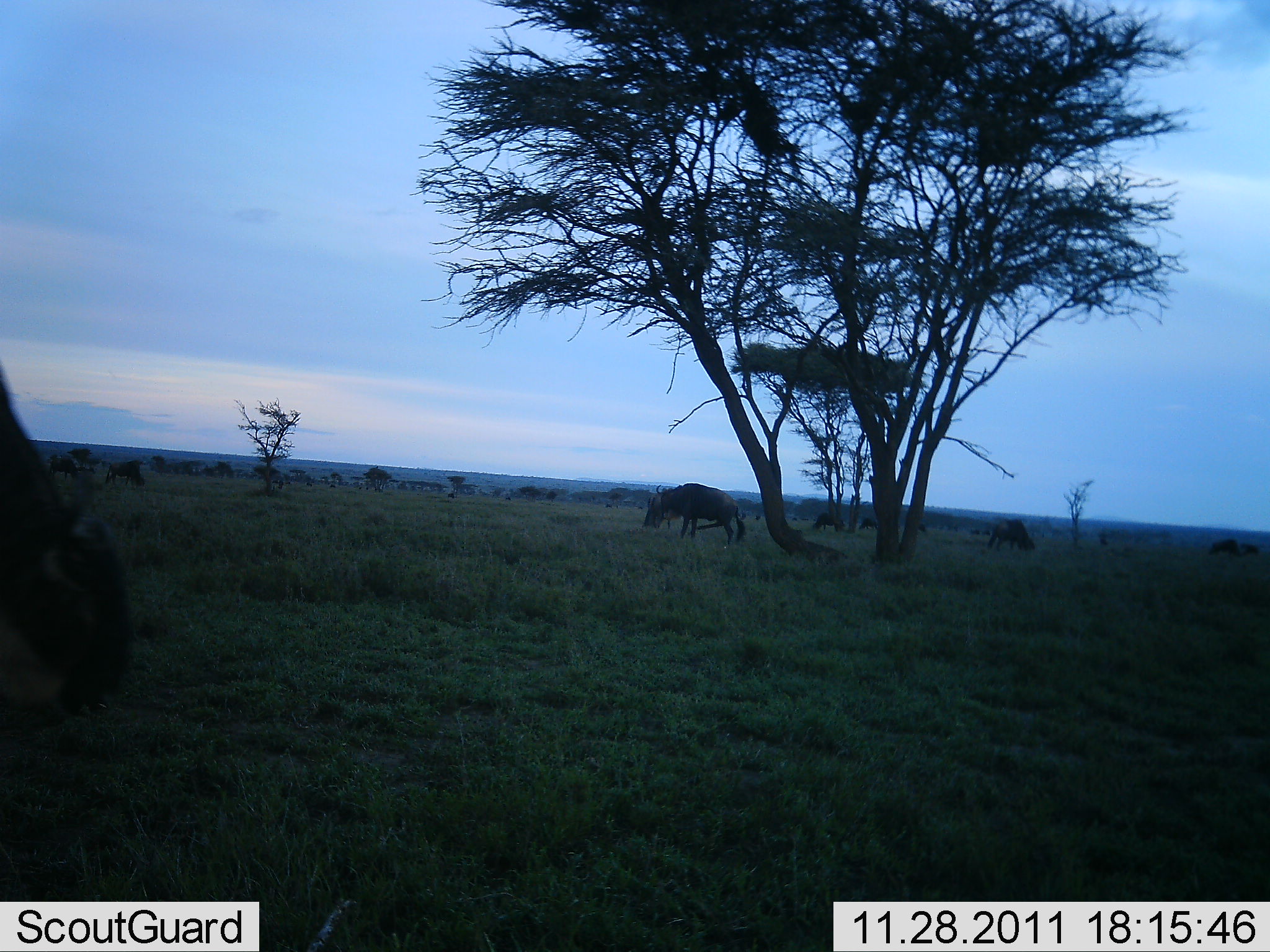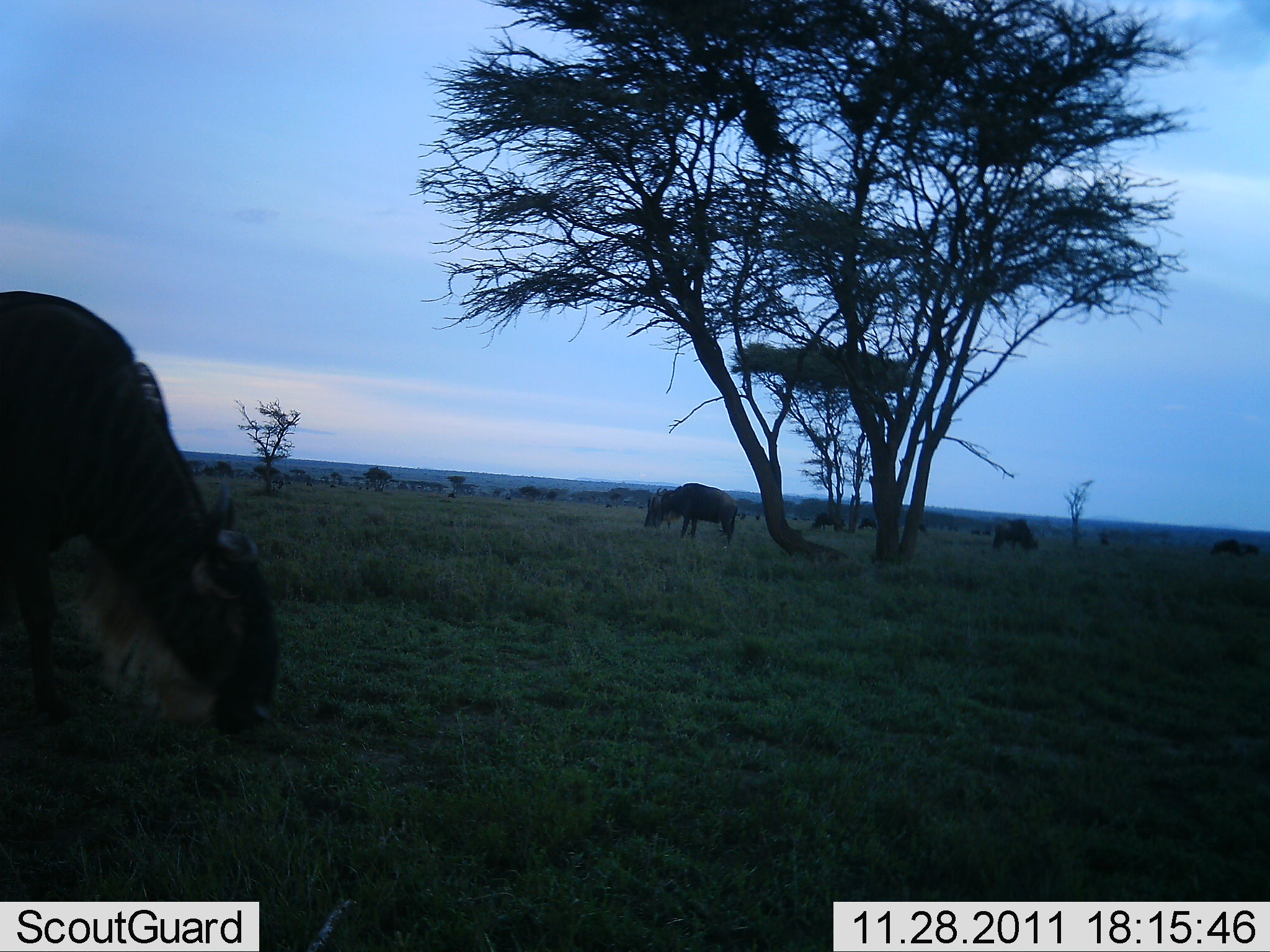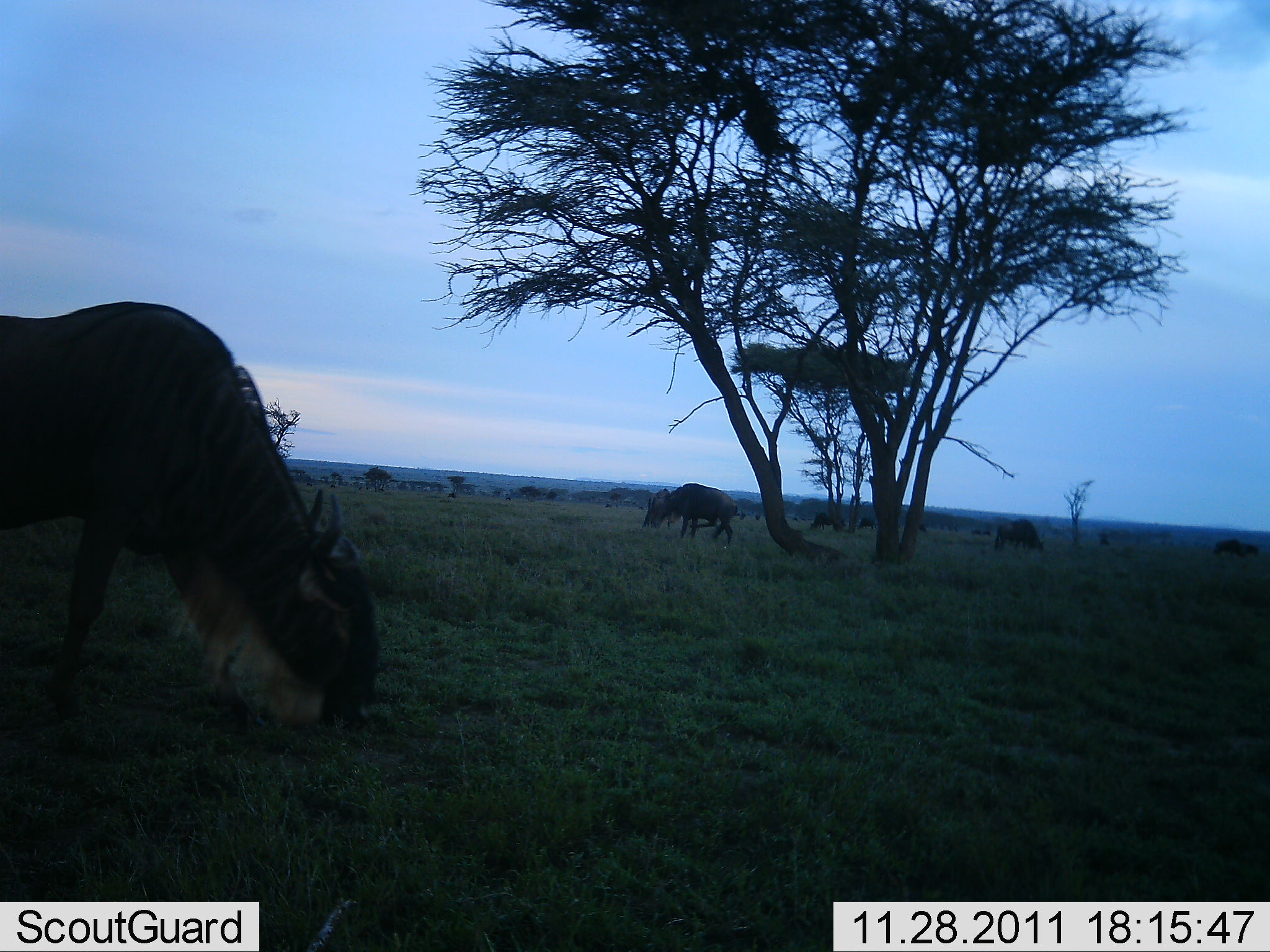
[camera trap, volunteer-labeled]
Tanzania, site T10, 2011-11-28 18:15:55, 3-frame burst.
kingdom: Animalia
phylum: Chordata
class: Mammalia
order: Artiodactyla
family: Bovidae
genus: Connochaetes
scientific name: Connochaetes taurinus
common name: blue wildebeest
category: wildebeest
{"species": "wildebeest (blue wildebeest) (Connochaetes taurinus)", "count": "6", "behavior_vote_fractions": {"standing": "53%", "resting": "0%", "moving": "47%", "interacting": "0%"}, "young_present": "0%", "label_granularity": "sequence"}